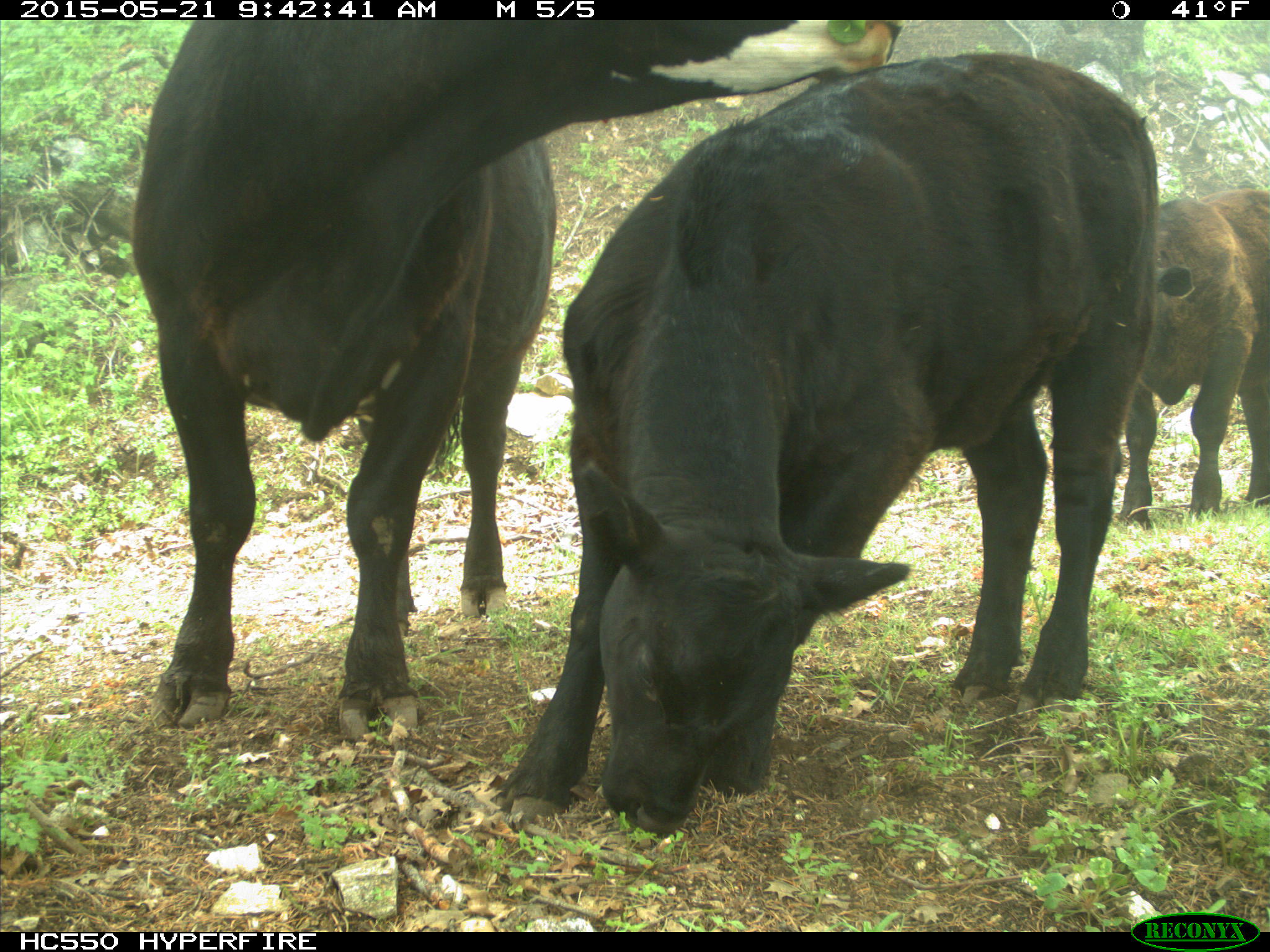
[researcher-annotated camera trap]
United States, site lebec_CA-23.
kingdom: Animalia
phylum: Chordata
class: Mammalia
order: Artiodactyla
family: Bovidae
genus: Bos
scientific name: Bos taurus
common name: domestic cow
Bos taurus (domestic cow).